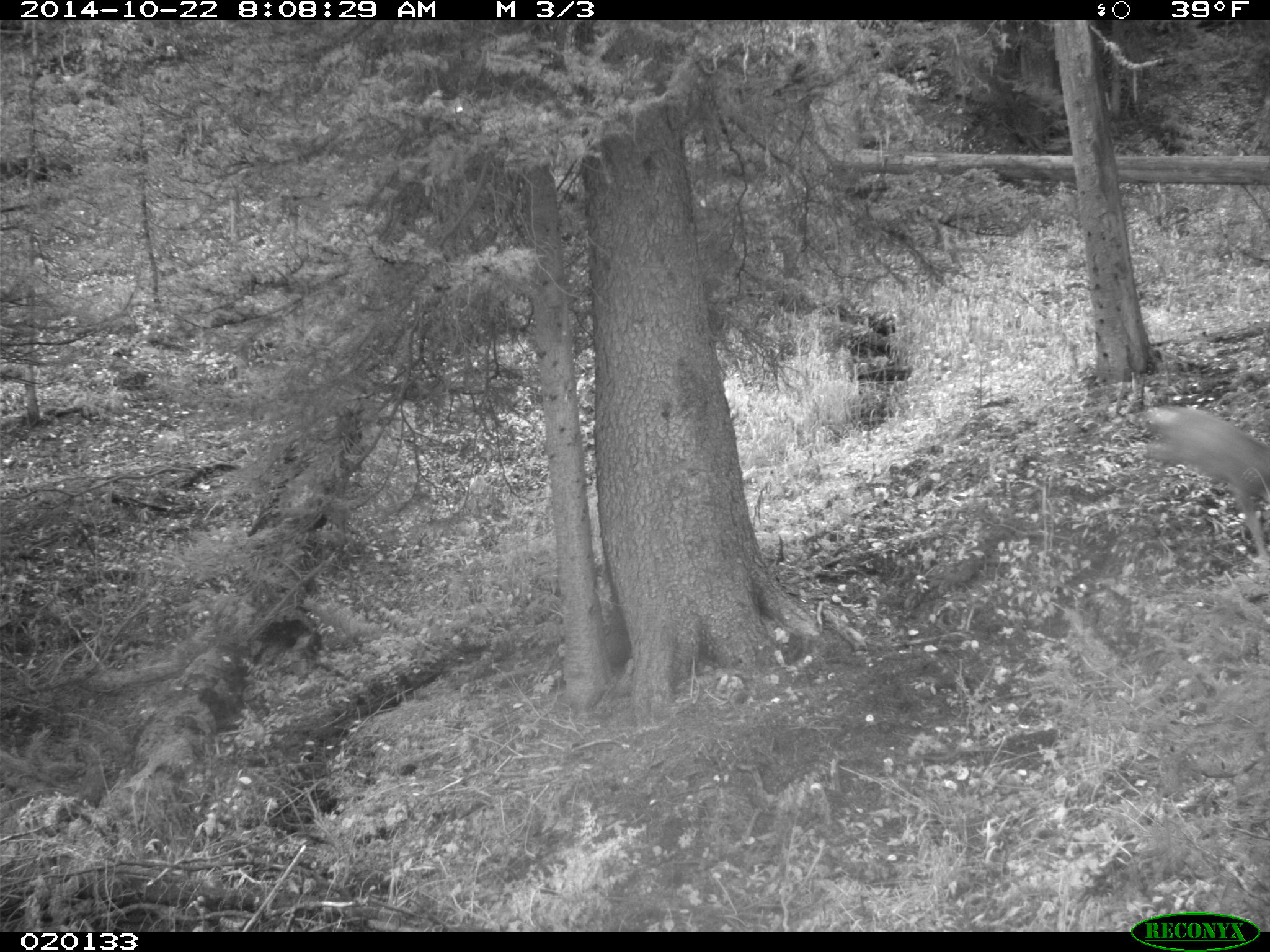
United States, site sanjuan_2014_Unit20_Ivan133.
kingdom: Animalia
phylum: Chordata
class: Mammalia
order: Artiodactyla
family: Cervidae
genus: Odocoileus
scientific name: Odocoileus hemionus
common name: mule deer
Odocoileus hemionus (mule deer).